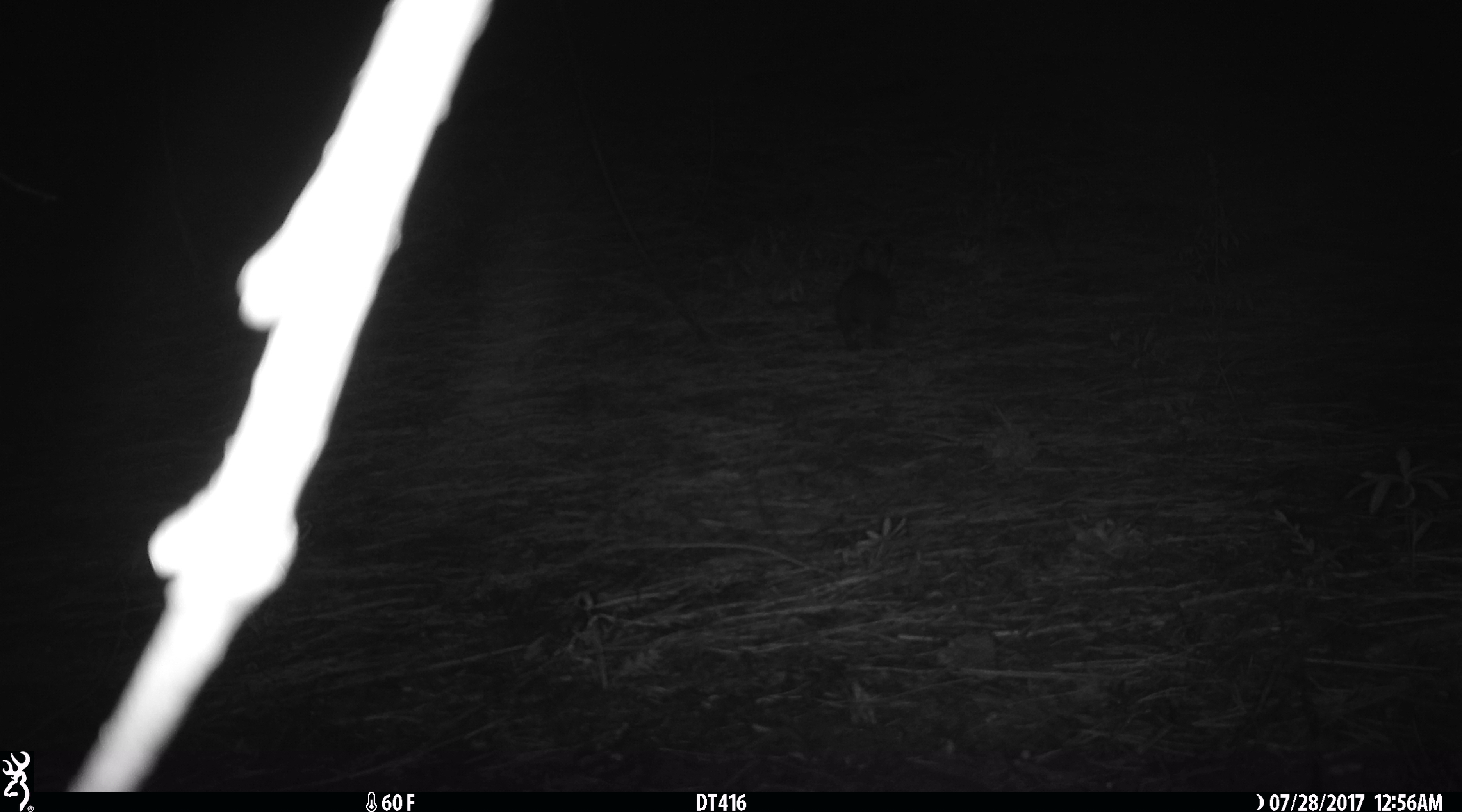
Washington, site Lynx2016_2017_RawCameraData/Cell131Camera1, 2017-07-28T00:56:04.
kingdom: Animalia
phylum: Chordata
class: Mammalia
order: Lagomorpha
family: Leporidae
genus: Lepus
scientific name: Lepus americanus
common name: snowshoe hare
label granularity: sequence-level